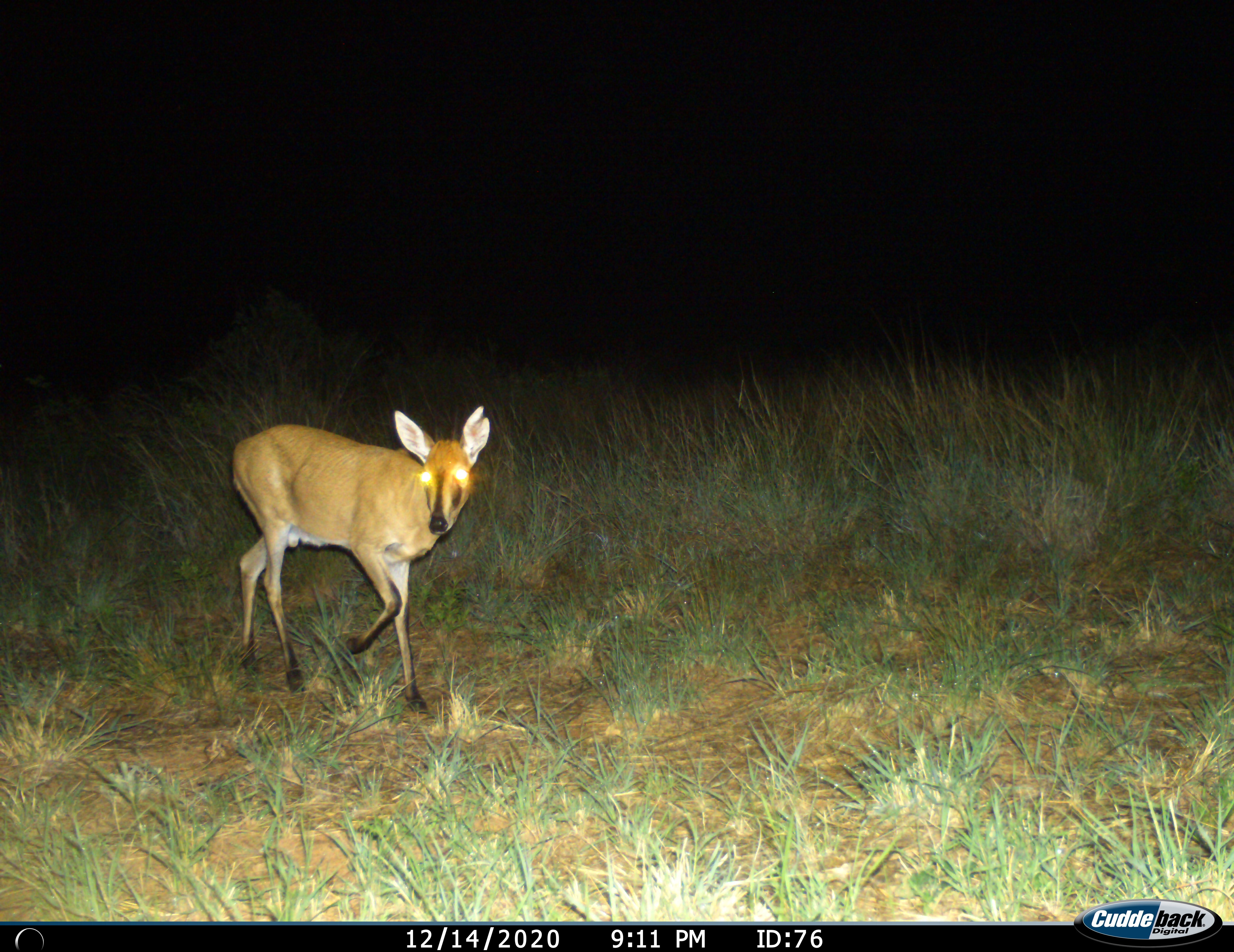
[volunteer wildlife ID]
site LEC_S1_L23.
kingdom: Animalia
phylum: Chordata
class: Mammalia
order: Artiodactyla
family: Bovidae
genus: Sylvicapra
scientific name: Sylvicapra grimmia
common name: common duiker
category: duikercommongrey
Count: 1.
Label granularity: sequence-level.